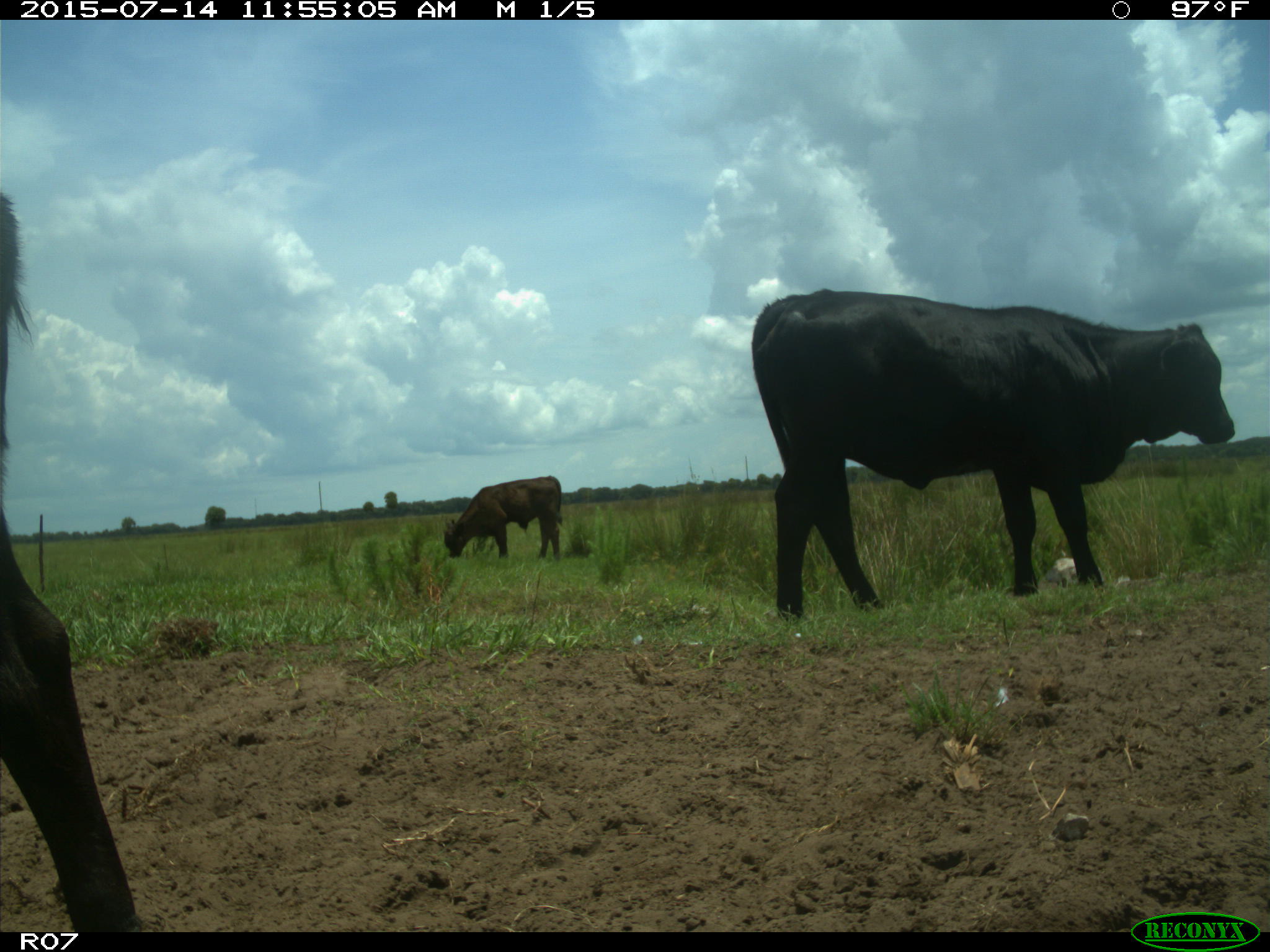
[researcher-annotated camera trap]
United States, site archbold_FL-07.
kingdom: Animalia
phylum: Chordata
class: Mammalia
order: Artiodactyla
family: Bovidae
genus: Bos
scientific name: Bos taurus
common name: domestic cow